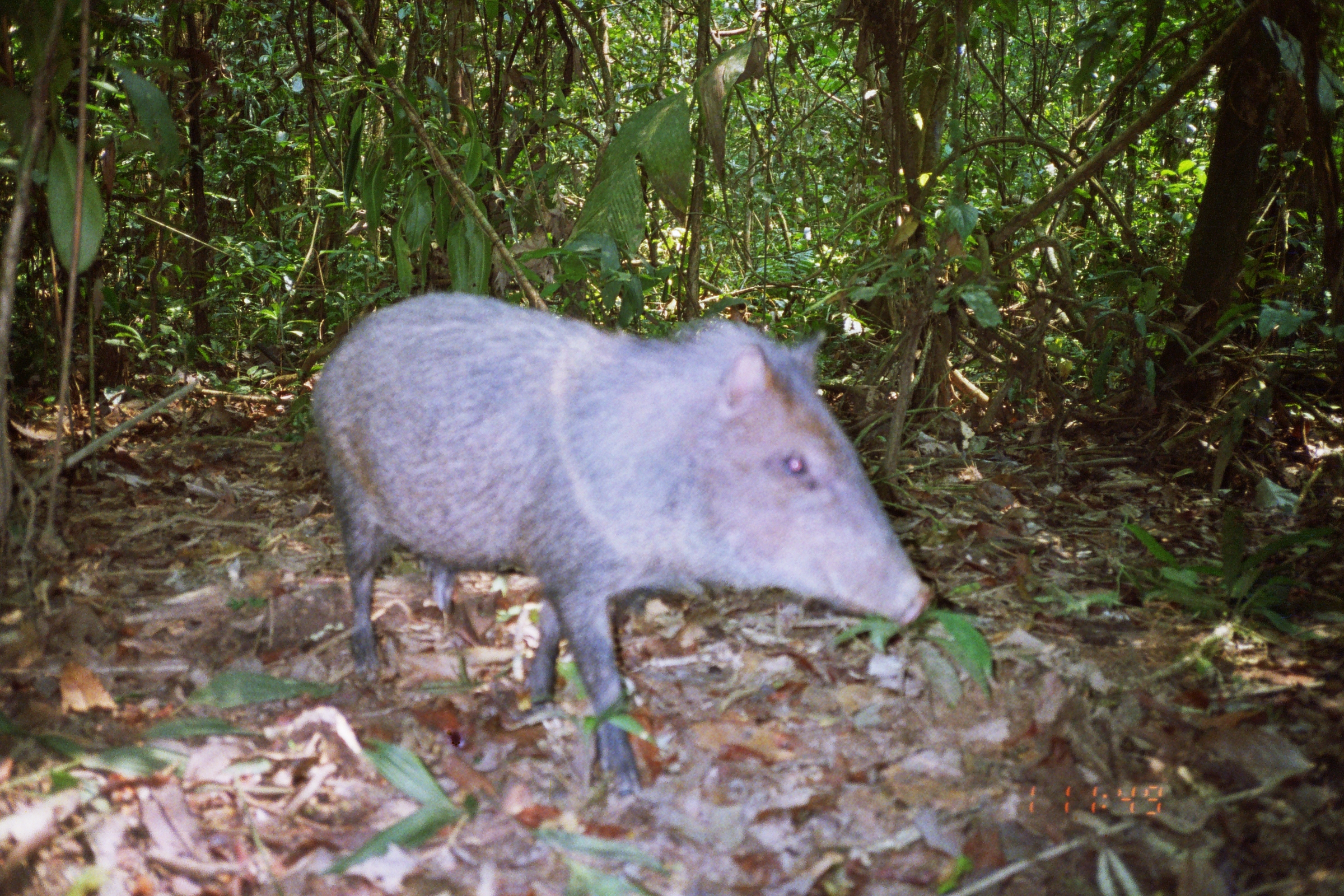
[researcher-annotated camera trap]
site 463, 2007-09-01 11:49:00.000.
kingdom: Animalia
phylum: Chordata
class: Mammalia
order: Artiodactyla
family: Tayassuidae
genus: Pecari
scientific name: Pecari tajacu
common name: collared peccary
Pecari tajacu (collared peccary).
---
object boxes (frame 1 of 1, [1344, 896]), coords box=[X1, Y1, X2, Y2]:
pecari tajacu: box=[305, 286, 934, 808]